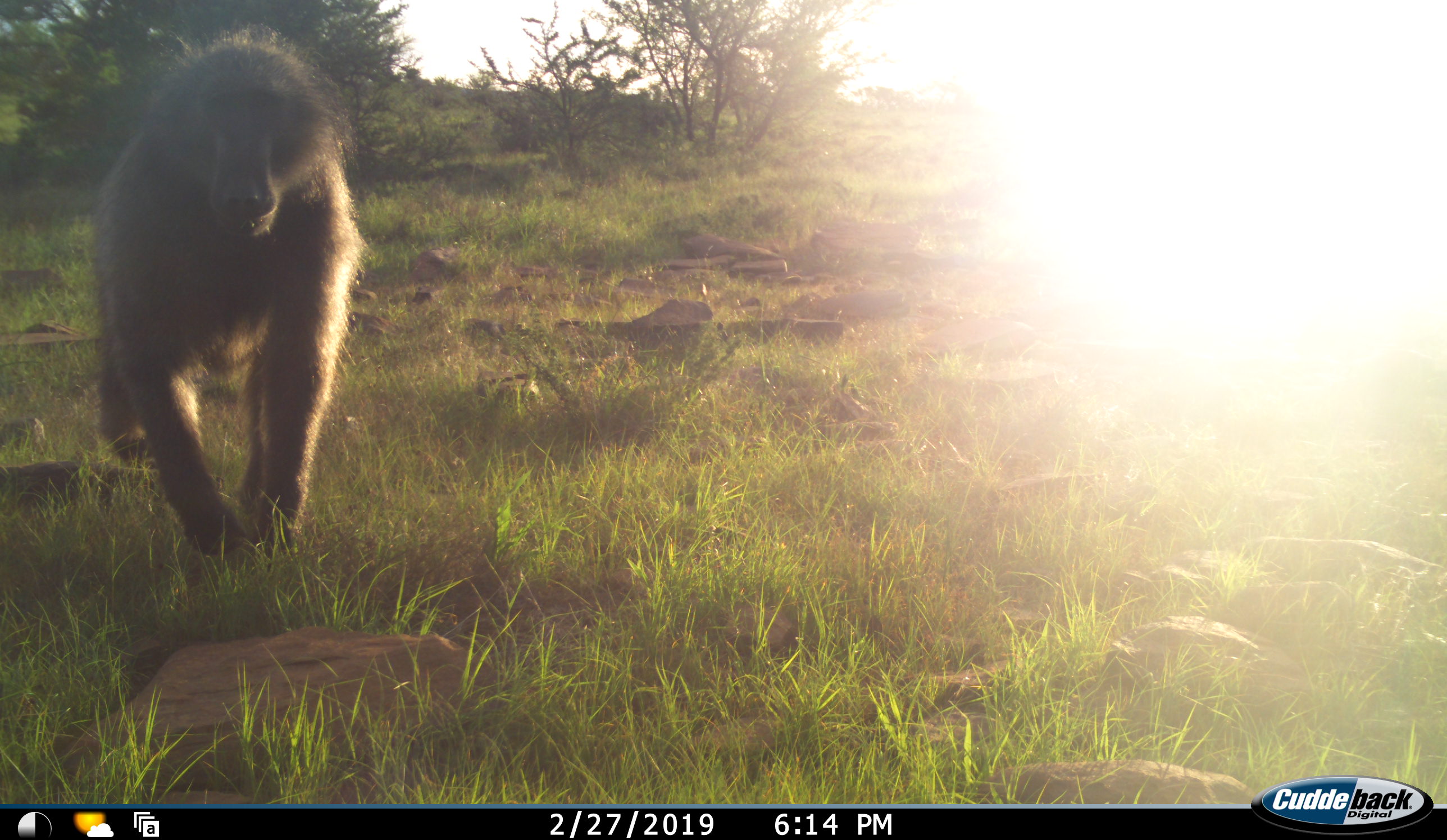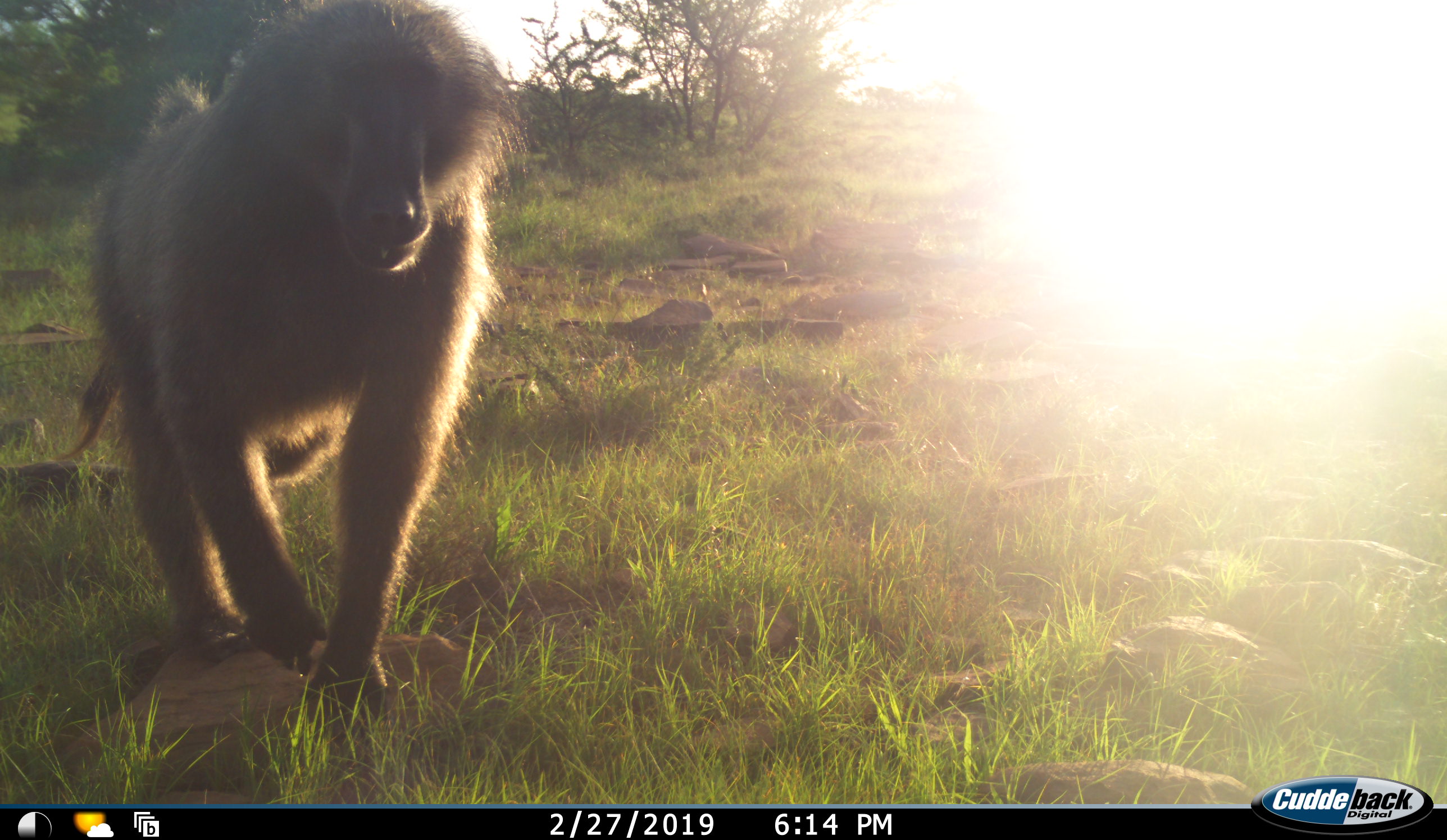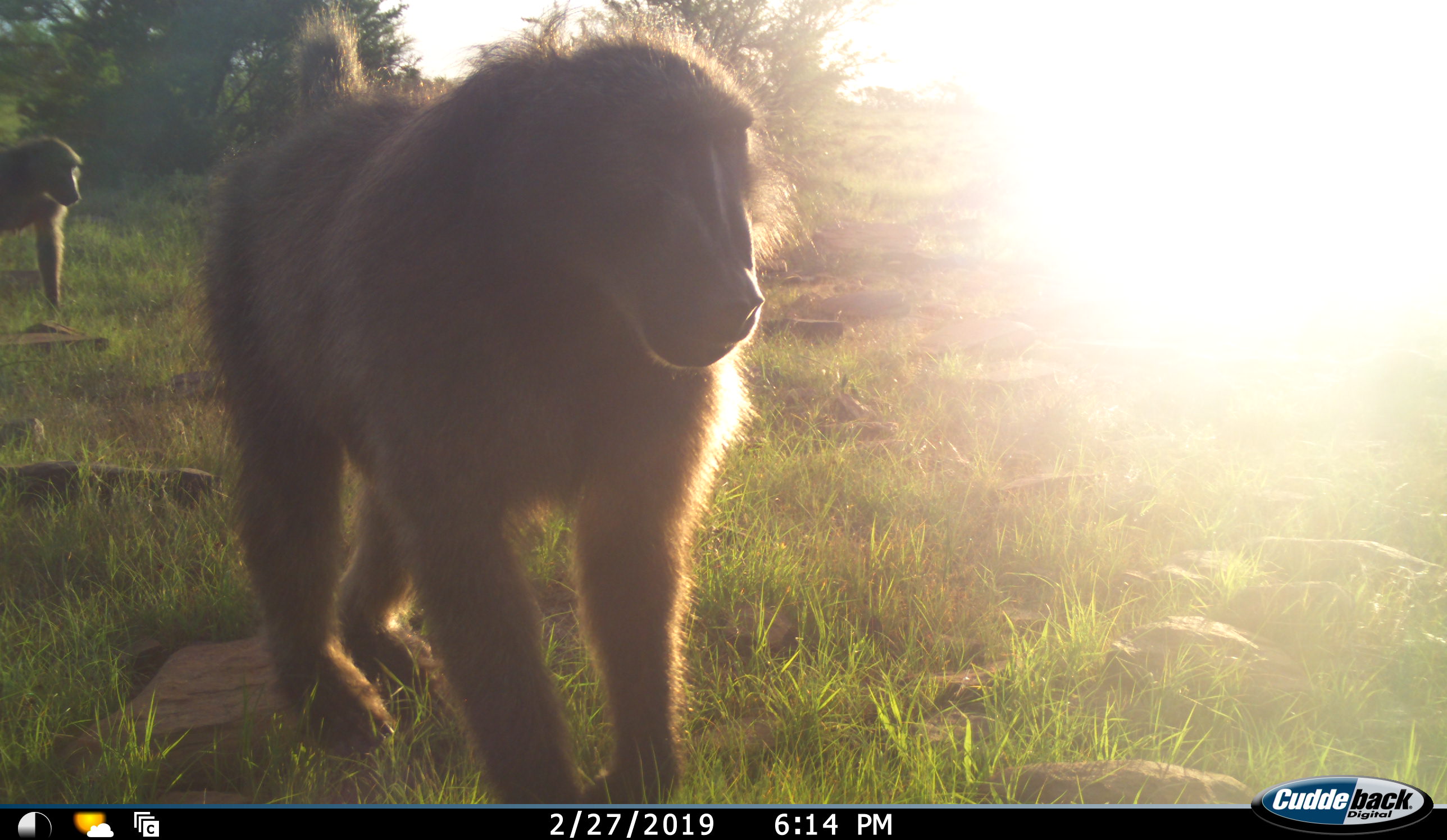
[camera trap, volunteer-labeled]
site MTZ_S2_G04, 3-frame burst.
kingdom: Animalia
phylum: Chordata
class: Mammalia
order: Primates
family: Cercopithecidae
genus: Papio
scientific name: Papio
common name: baboon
Baboon (Papio), count 2. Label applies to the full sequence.